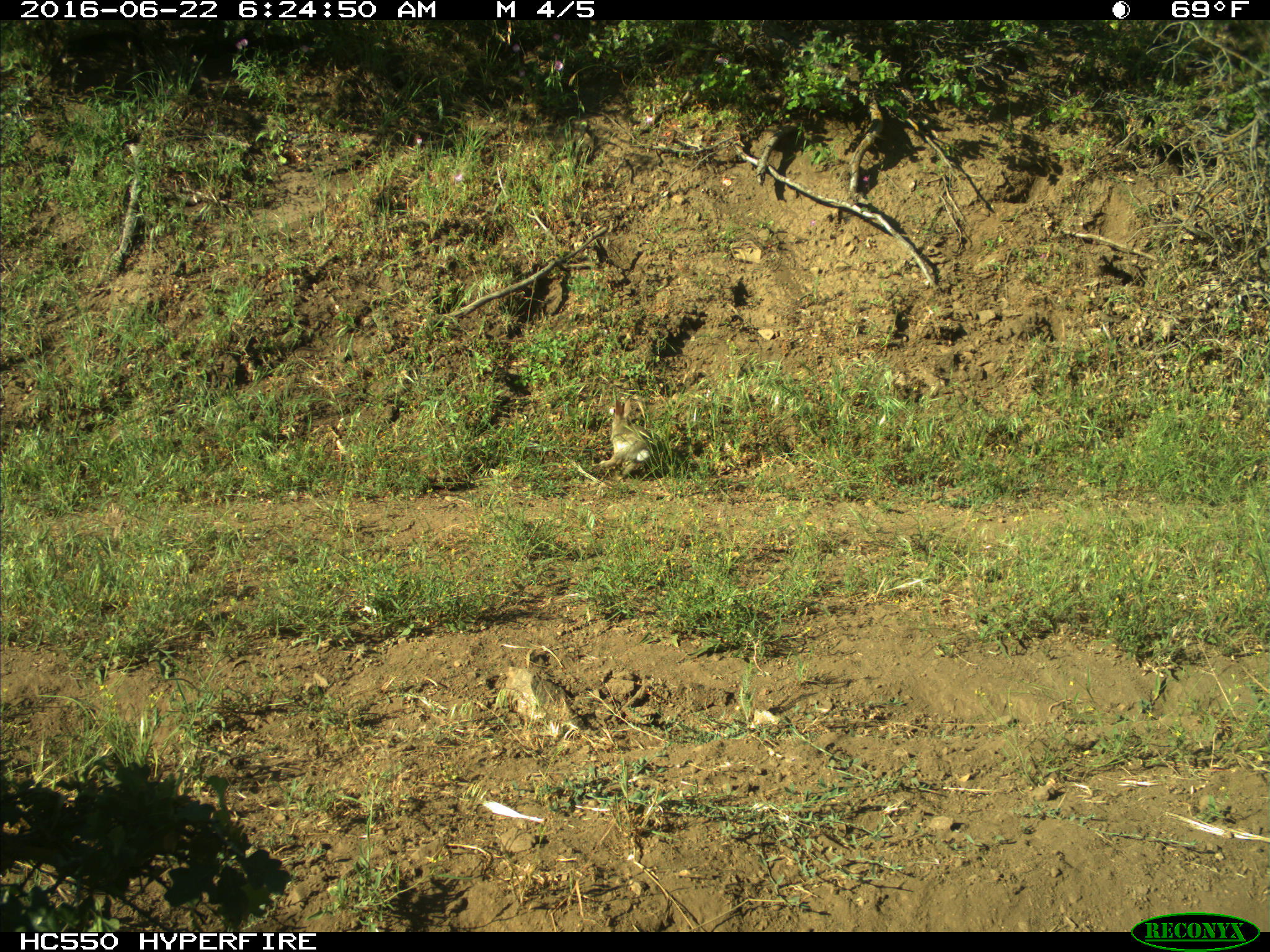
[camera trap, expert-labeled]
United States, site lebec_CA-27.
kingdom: Animalia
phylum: Chordata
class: Mammalia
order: Lagomorpha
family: Leporidae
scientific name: Leporidae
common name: rabbits and hares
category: unidentified rabbit